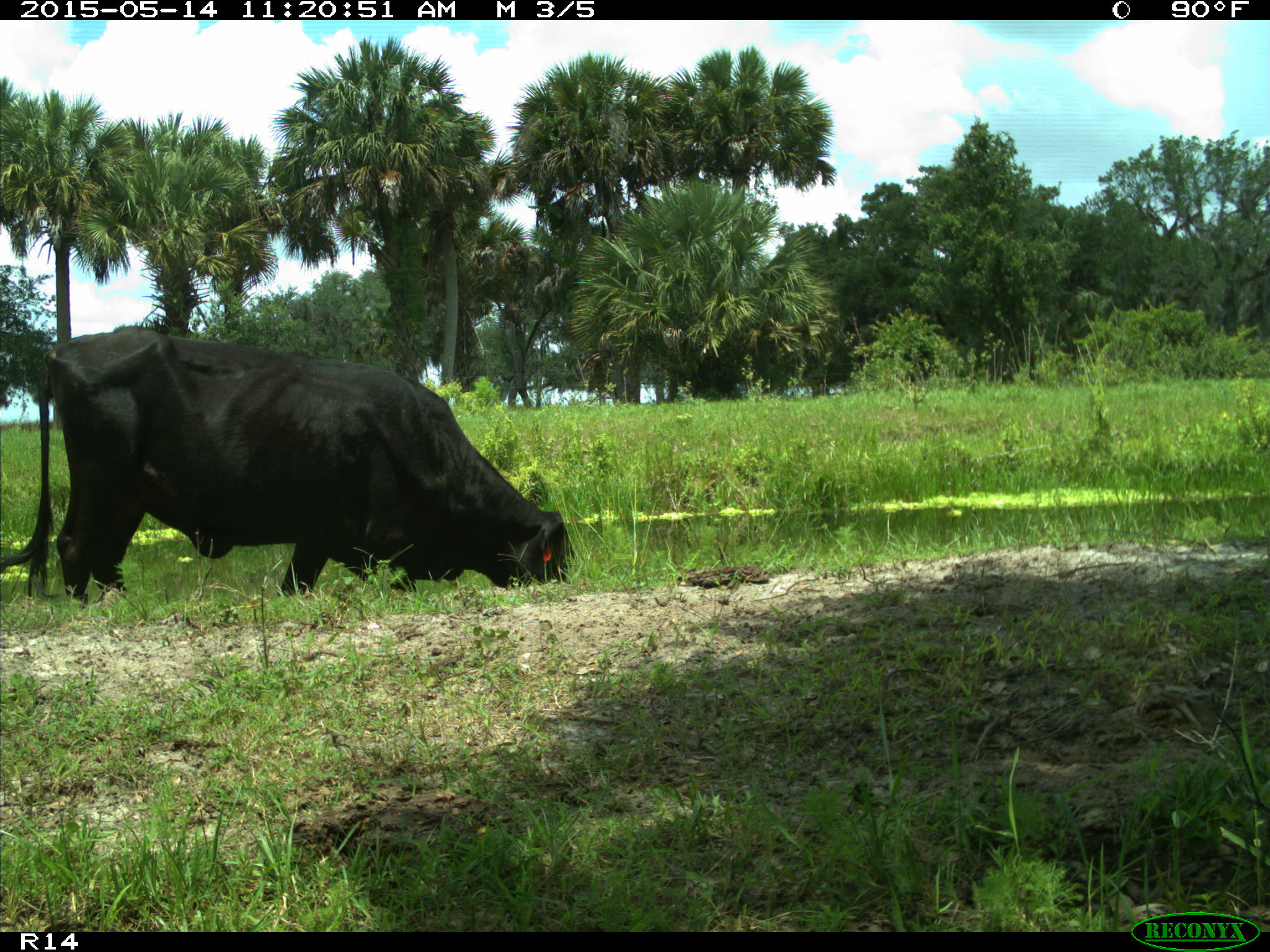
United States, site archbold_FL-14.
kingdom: Animalia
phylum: Chordata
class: Mammalia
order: Artiodactyla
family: Bovidae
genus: Bos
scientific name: Bos taurus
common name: domestic cow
Bos taurus (domestic cow).